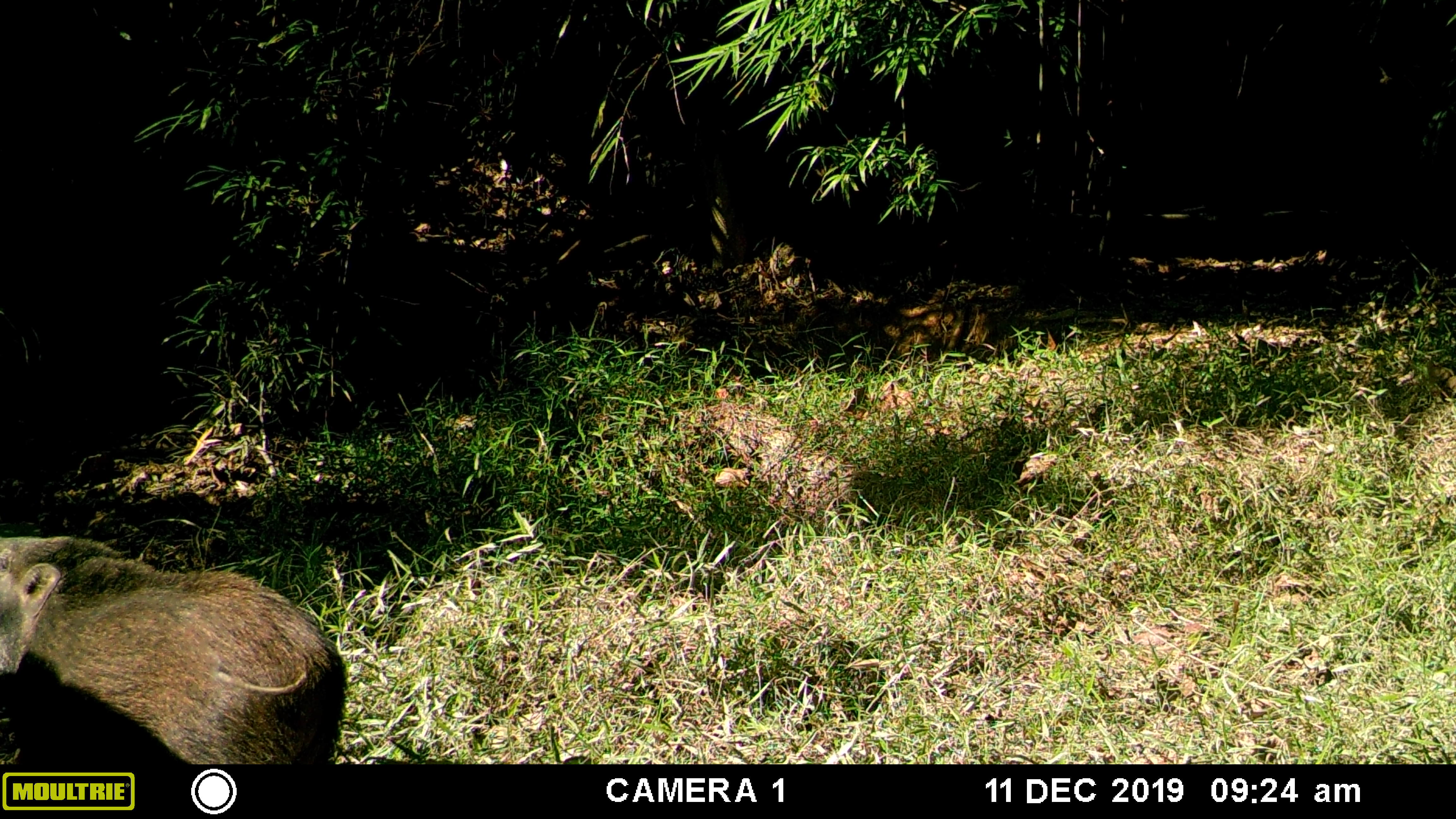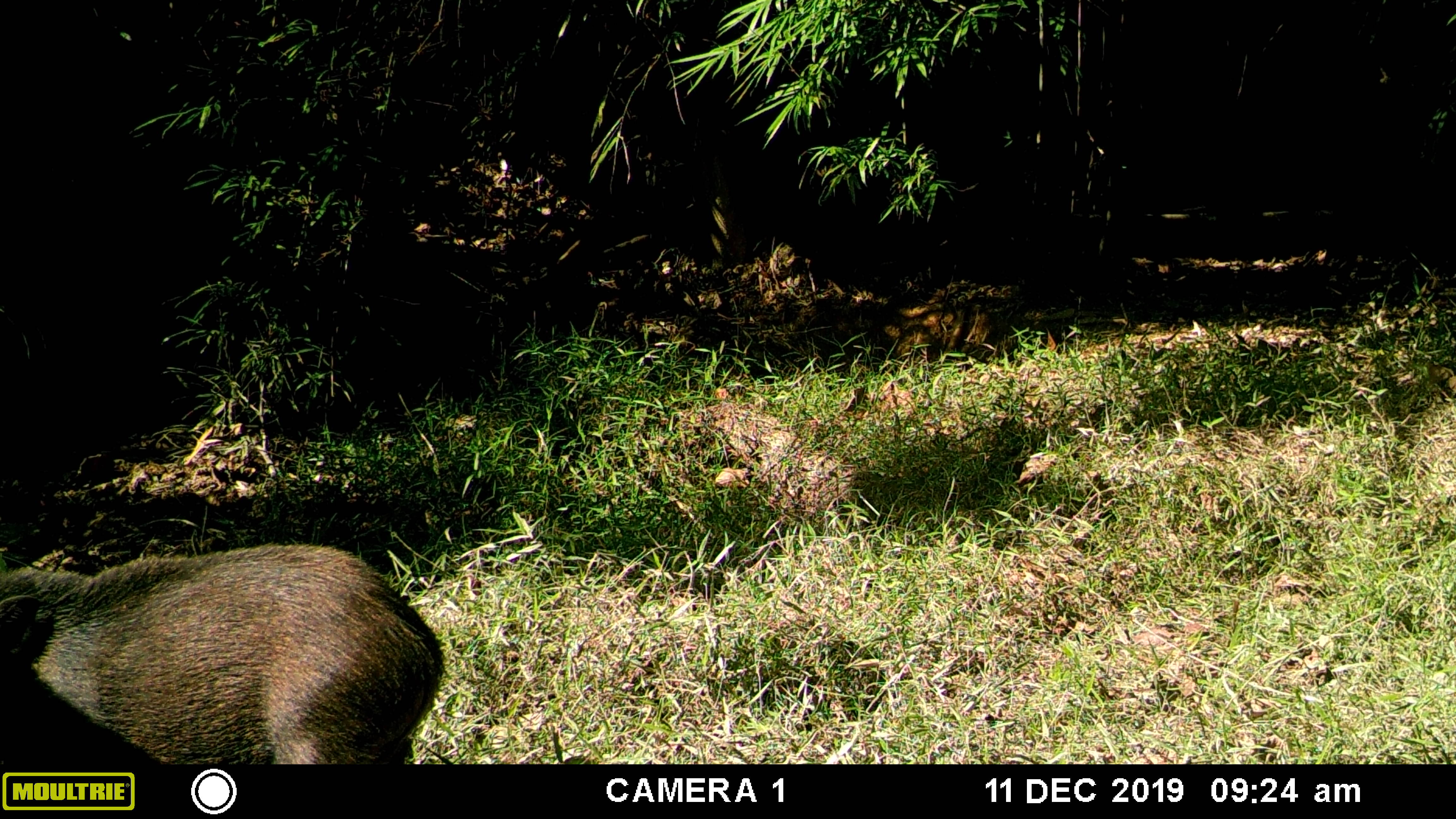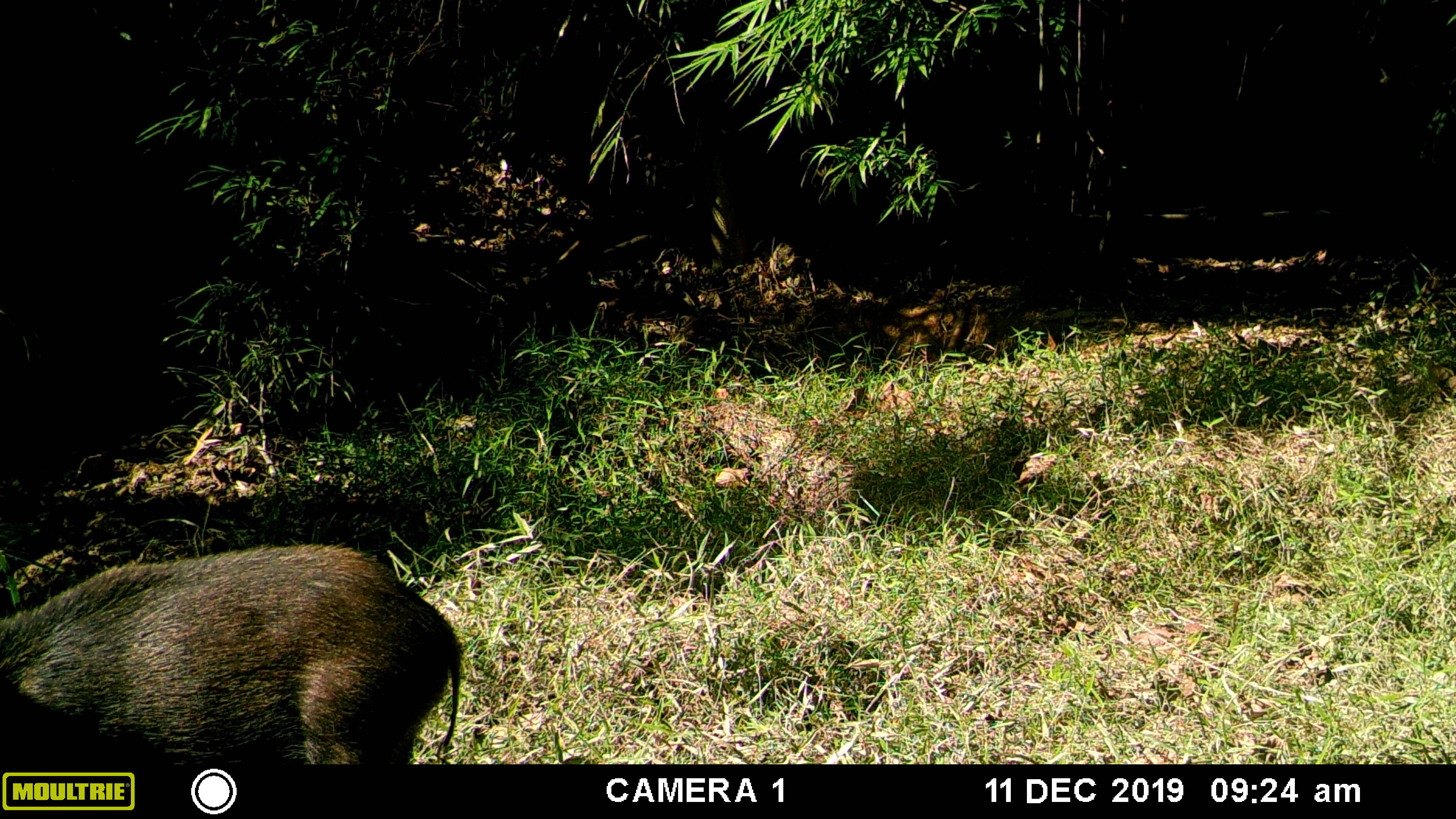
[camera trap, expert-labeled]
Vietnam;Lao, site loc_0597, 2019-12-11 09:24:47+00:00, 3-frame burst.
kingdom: Animalia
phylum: Chordata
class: Mammalia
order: Artiodactyla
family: Suidae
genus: Sus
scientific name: Sus scrofa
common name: eurasian wild pig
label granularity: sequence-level